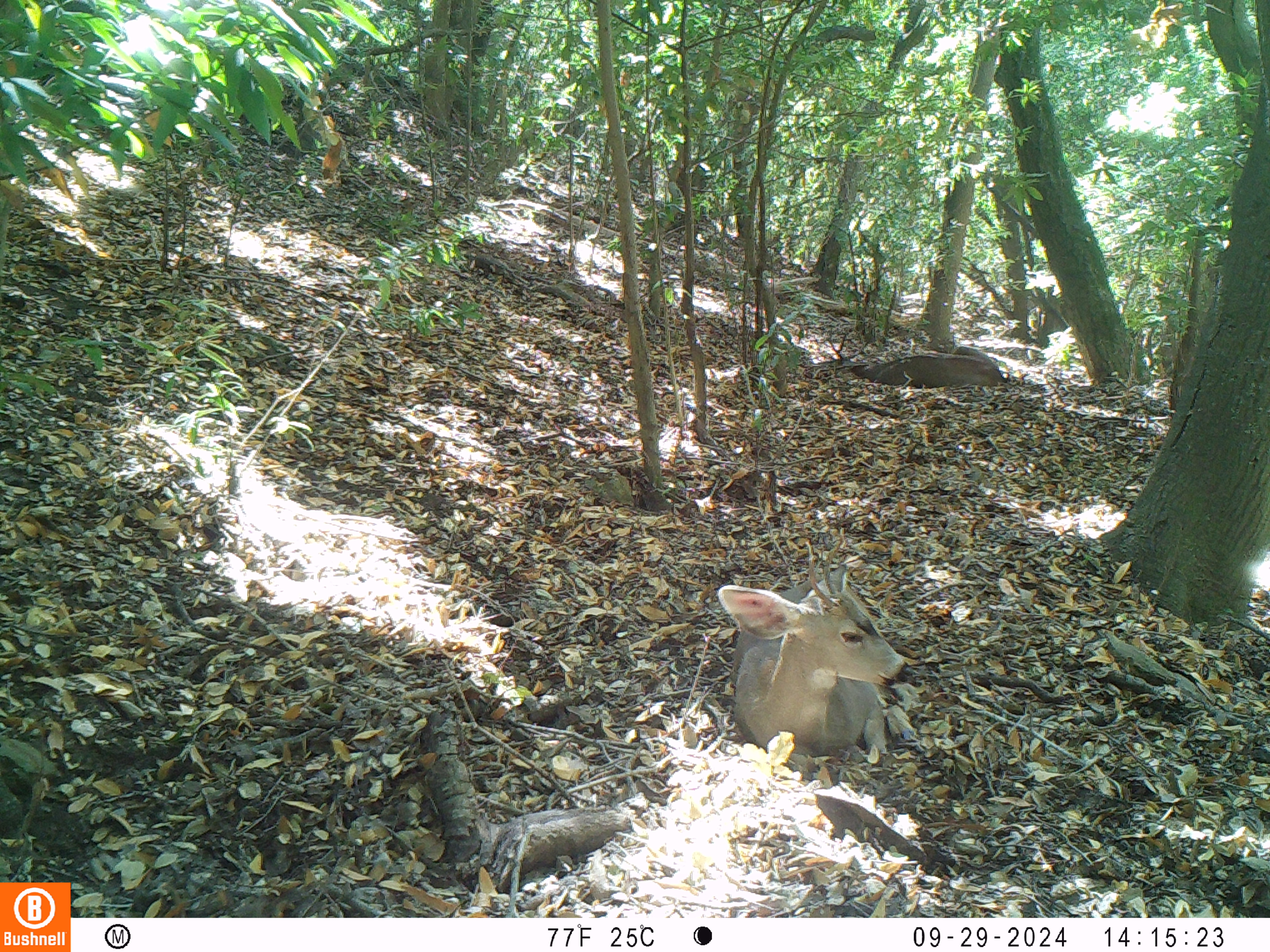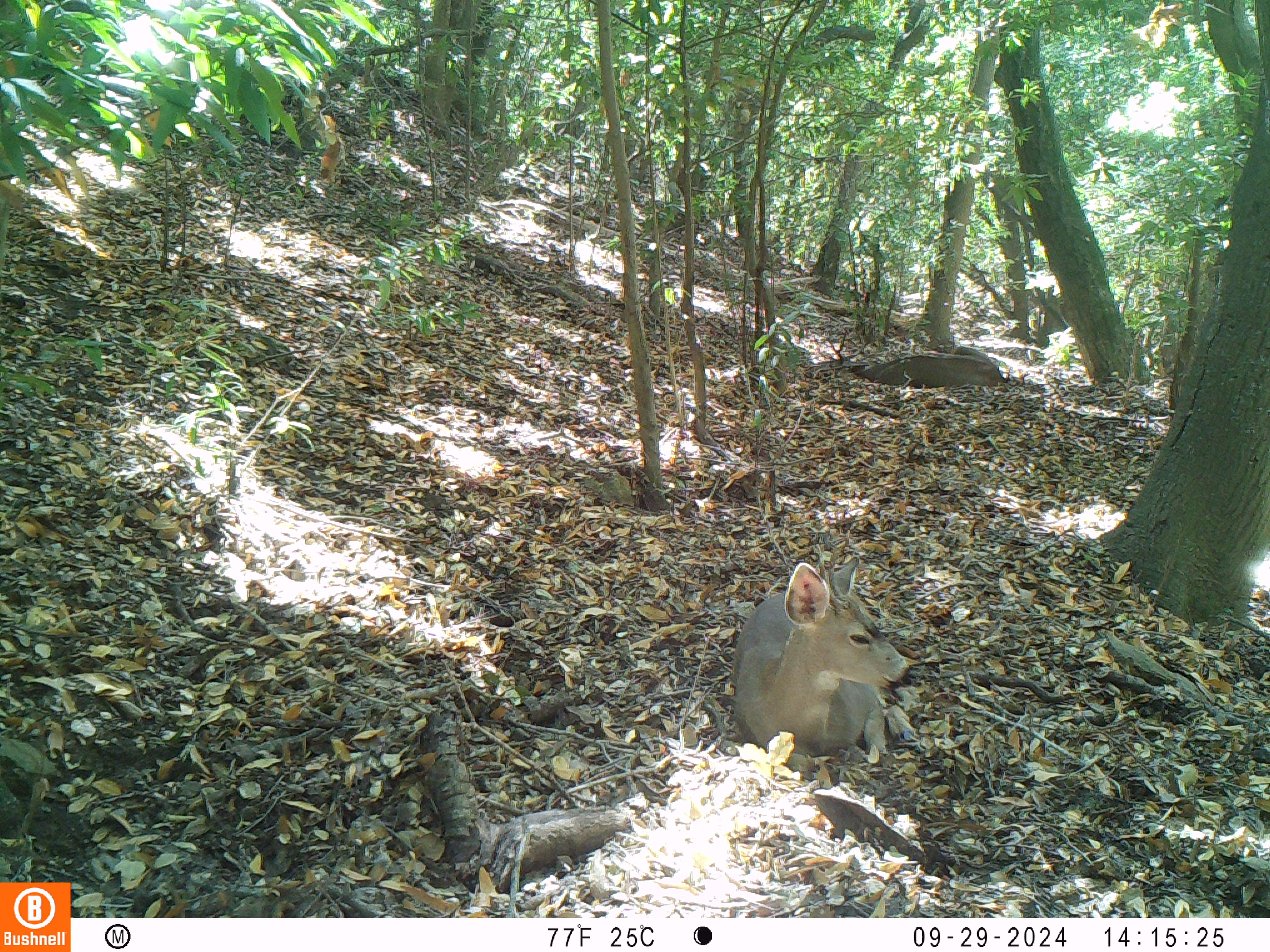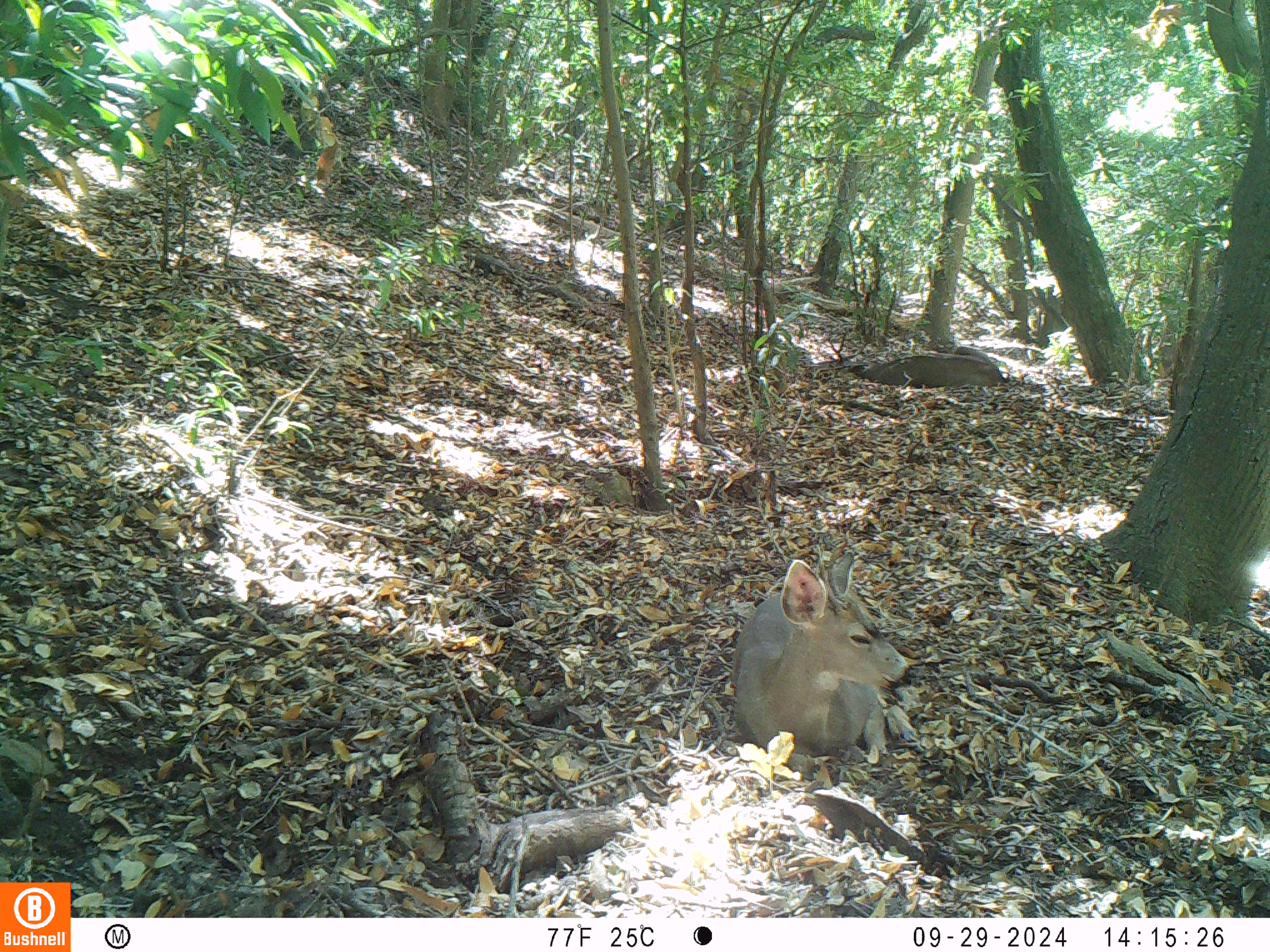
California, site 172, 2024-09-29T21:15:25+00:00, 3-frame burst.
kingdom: Animalia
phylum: Chordata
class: Mammalia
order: Artiodactyla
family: Cervidae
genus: Odocoileus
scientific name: Odocoileus hemionus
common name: mule deer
Mule deer (Odocoileus hemionus).